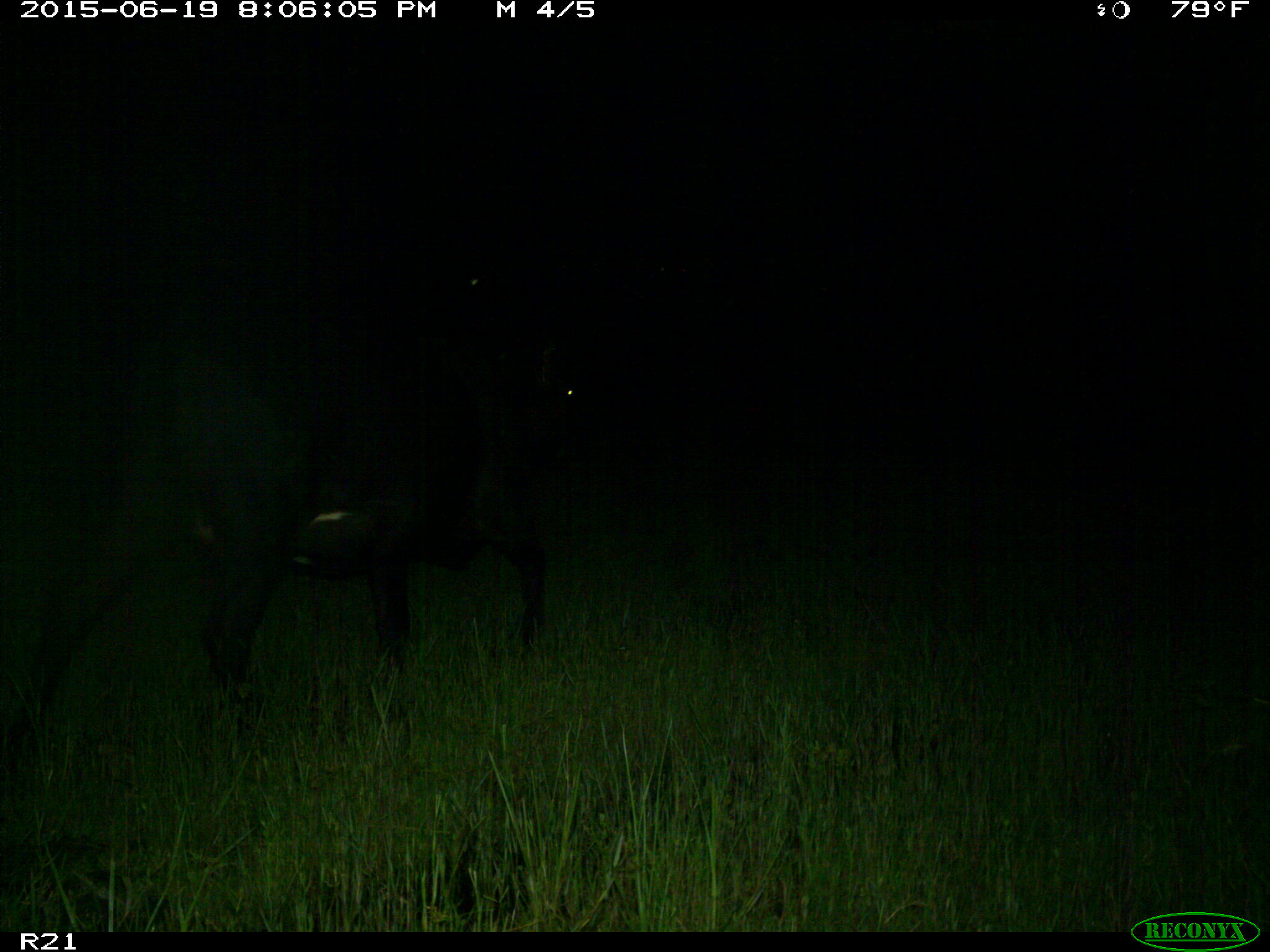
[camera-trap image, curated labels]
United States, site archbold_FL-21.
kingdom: Animalia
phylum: Chordata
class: Mammalia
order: Artiodactyla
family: Bovidae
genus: Bos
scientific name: Bos taurus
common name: domestic cow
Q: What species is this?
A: Bos taurus (domestic cow).